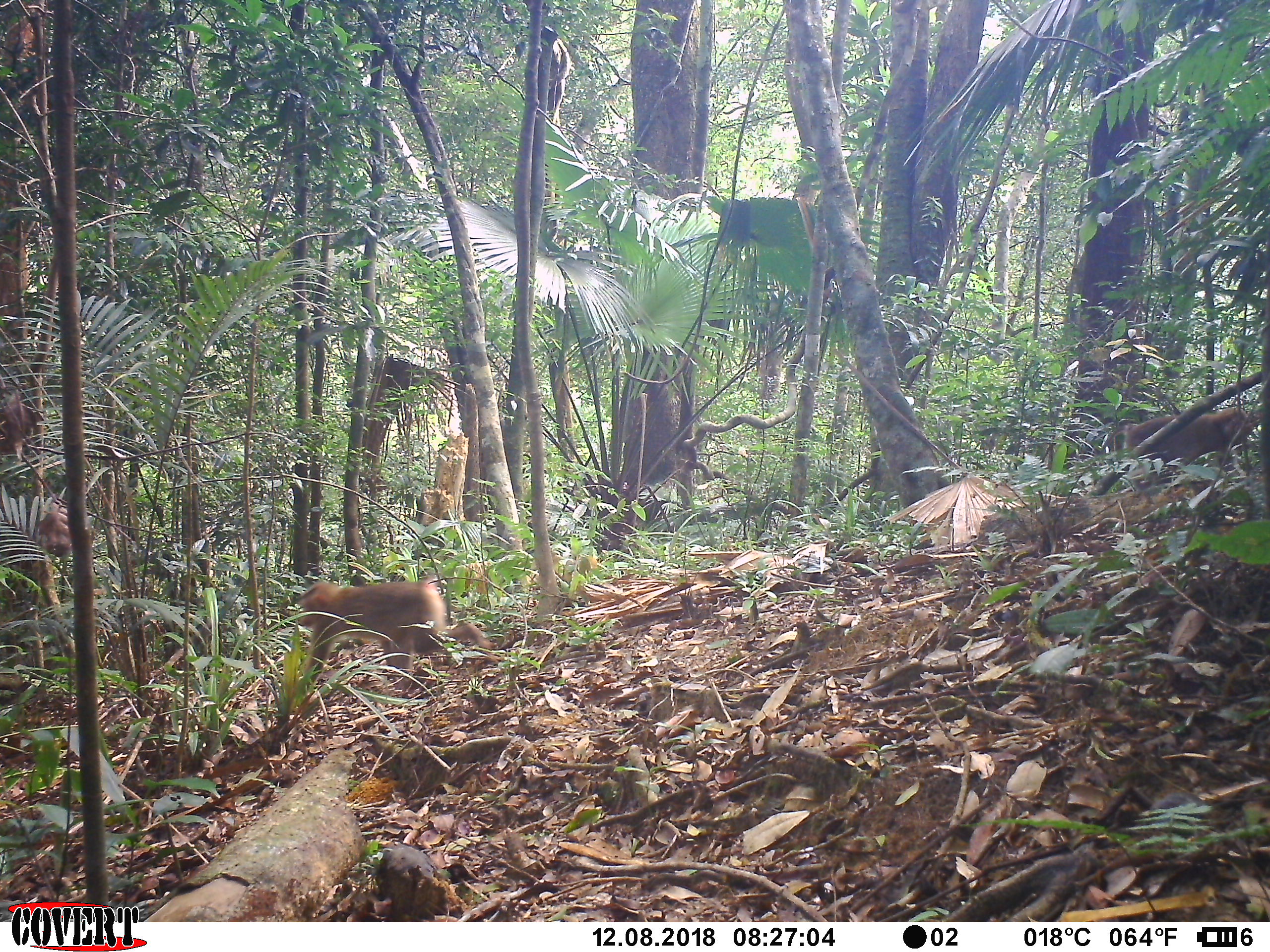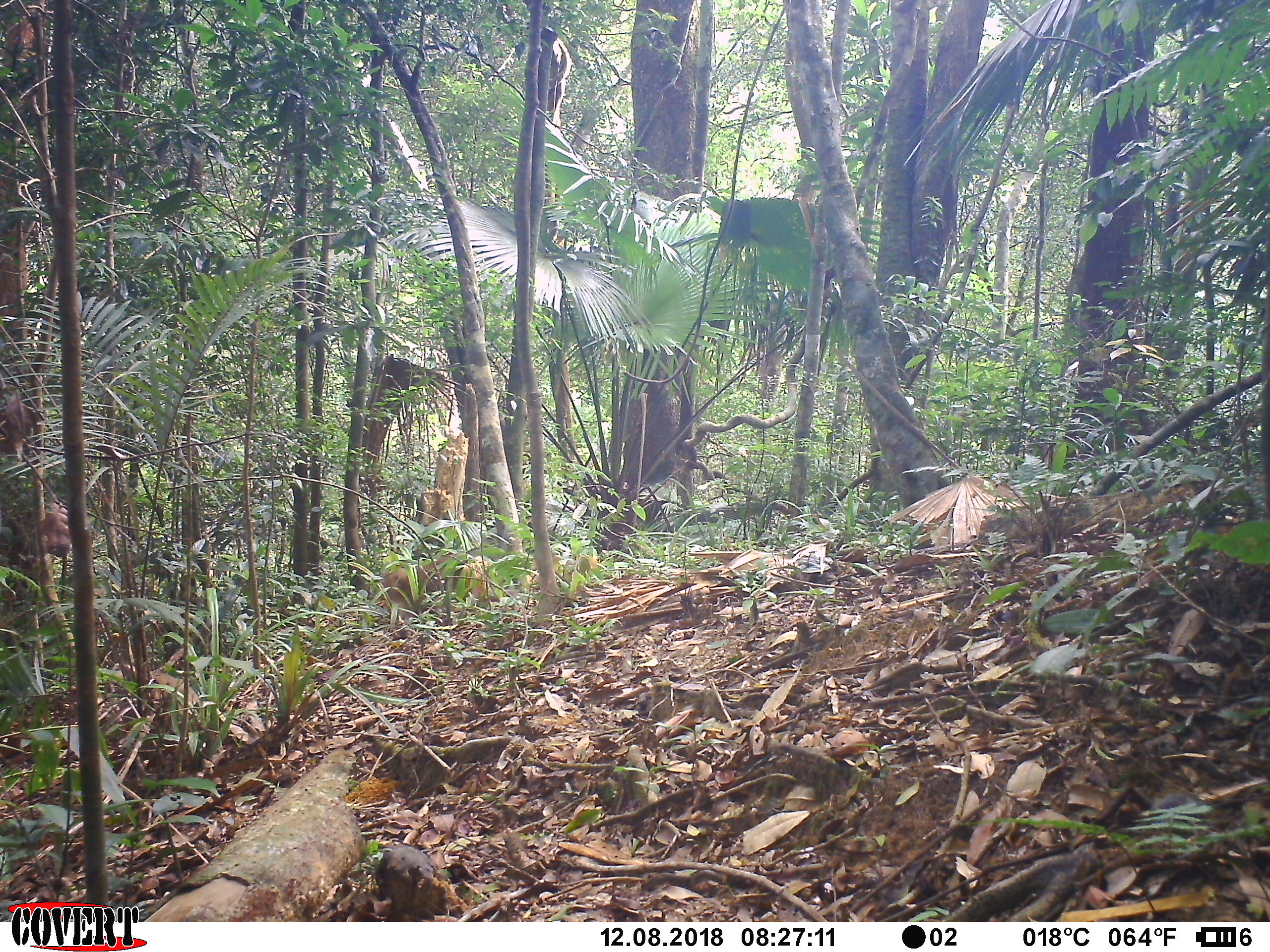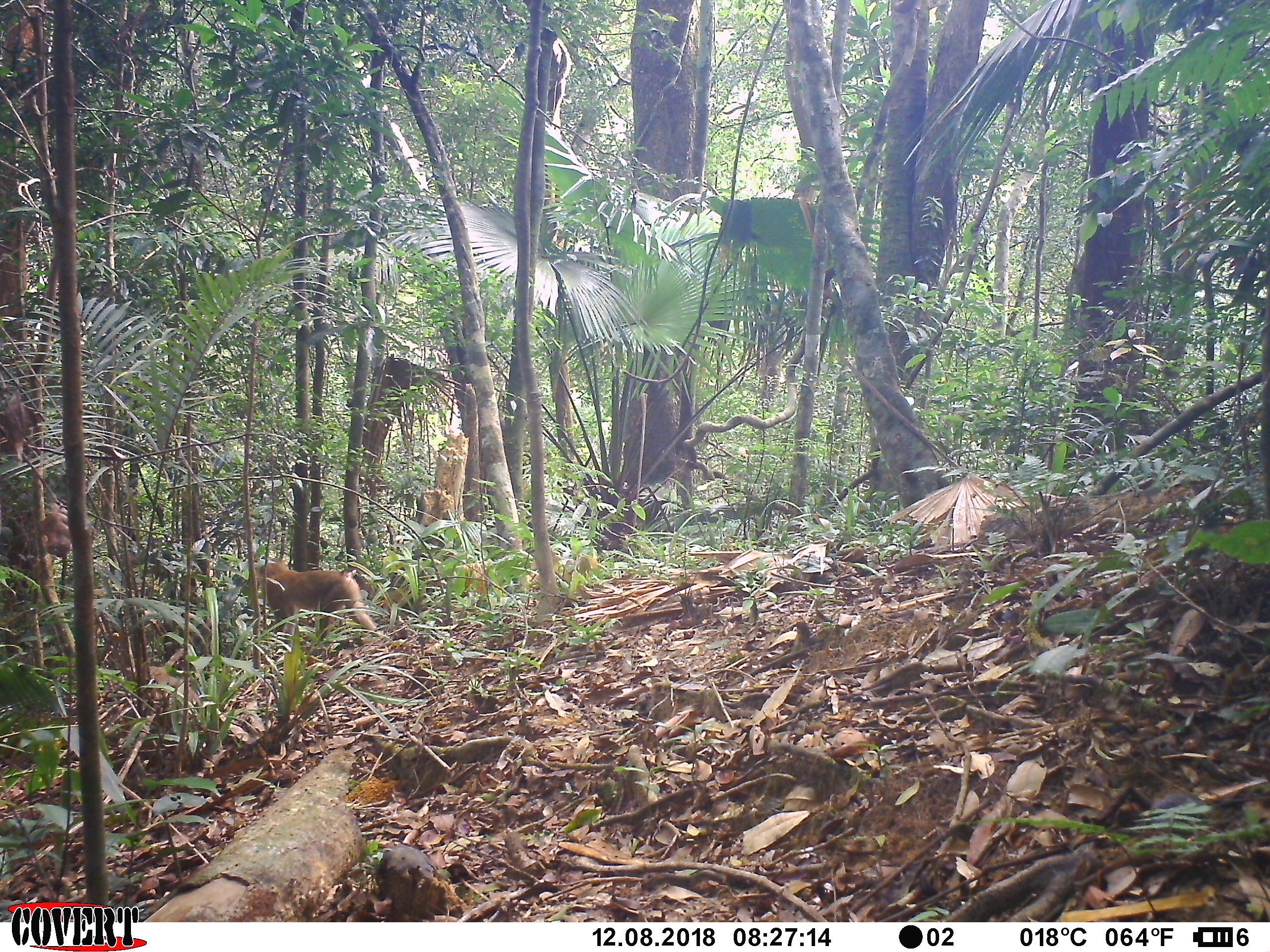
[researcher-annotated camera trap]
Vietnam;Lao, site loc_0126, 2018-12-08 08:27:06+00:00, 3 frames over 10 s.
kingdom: Animalia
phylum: Chordata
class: Mammalia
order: Primates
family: Cercopithecidae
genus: Macaca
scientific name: Macaca nemestrina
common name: pig-tailed macaque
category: pig tailed macaque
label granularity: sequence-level